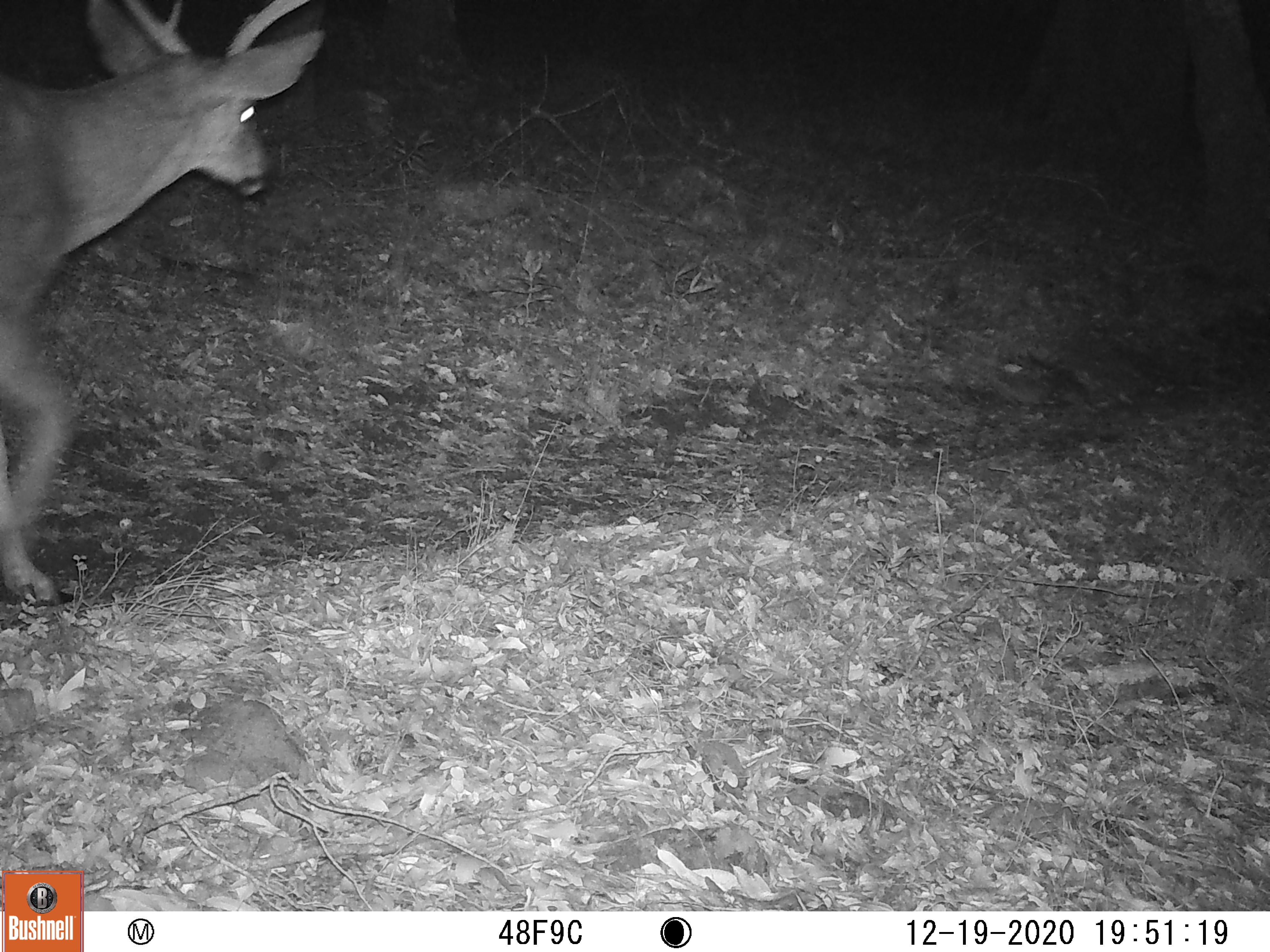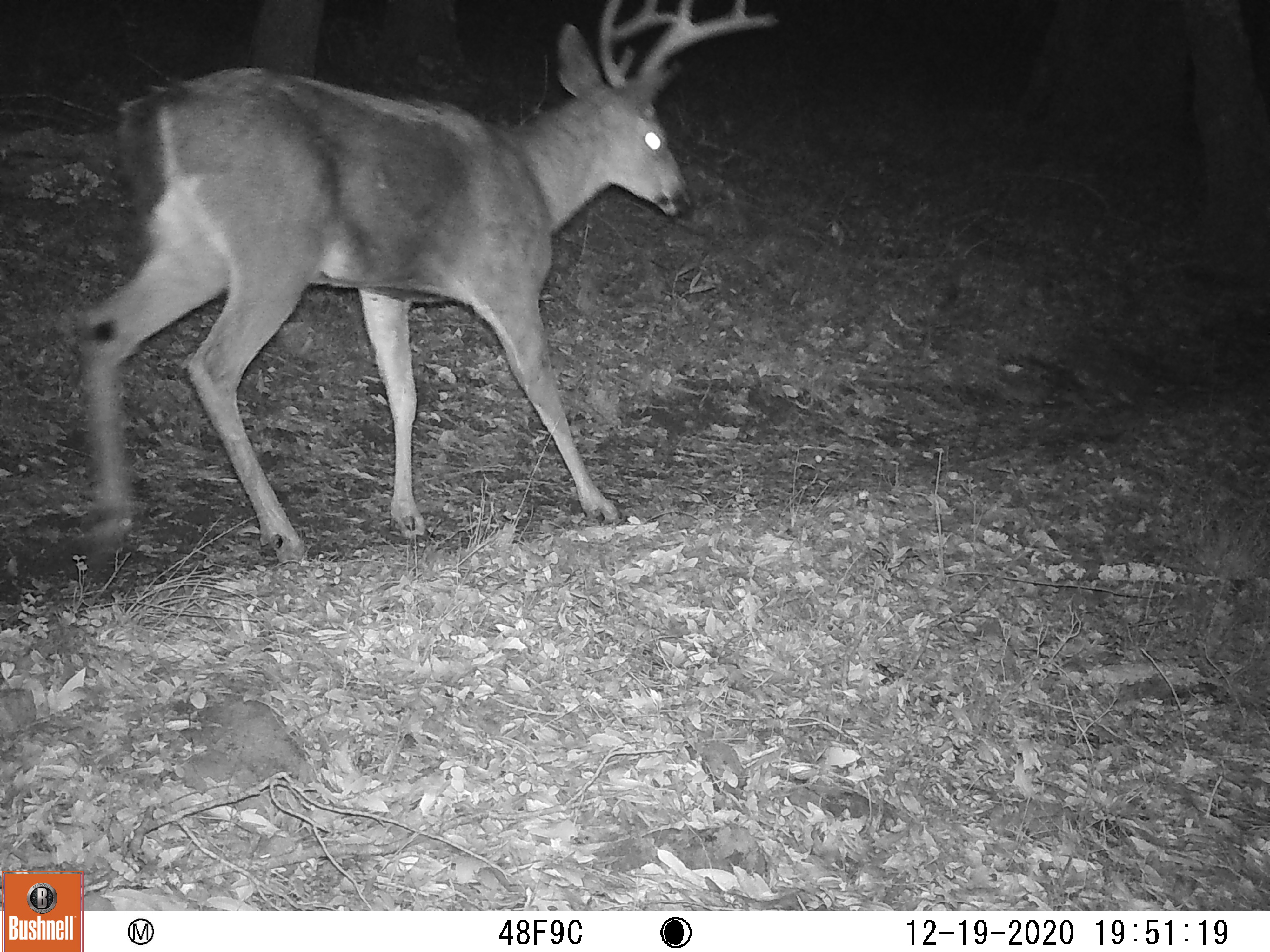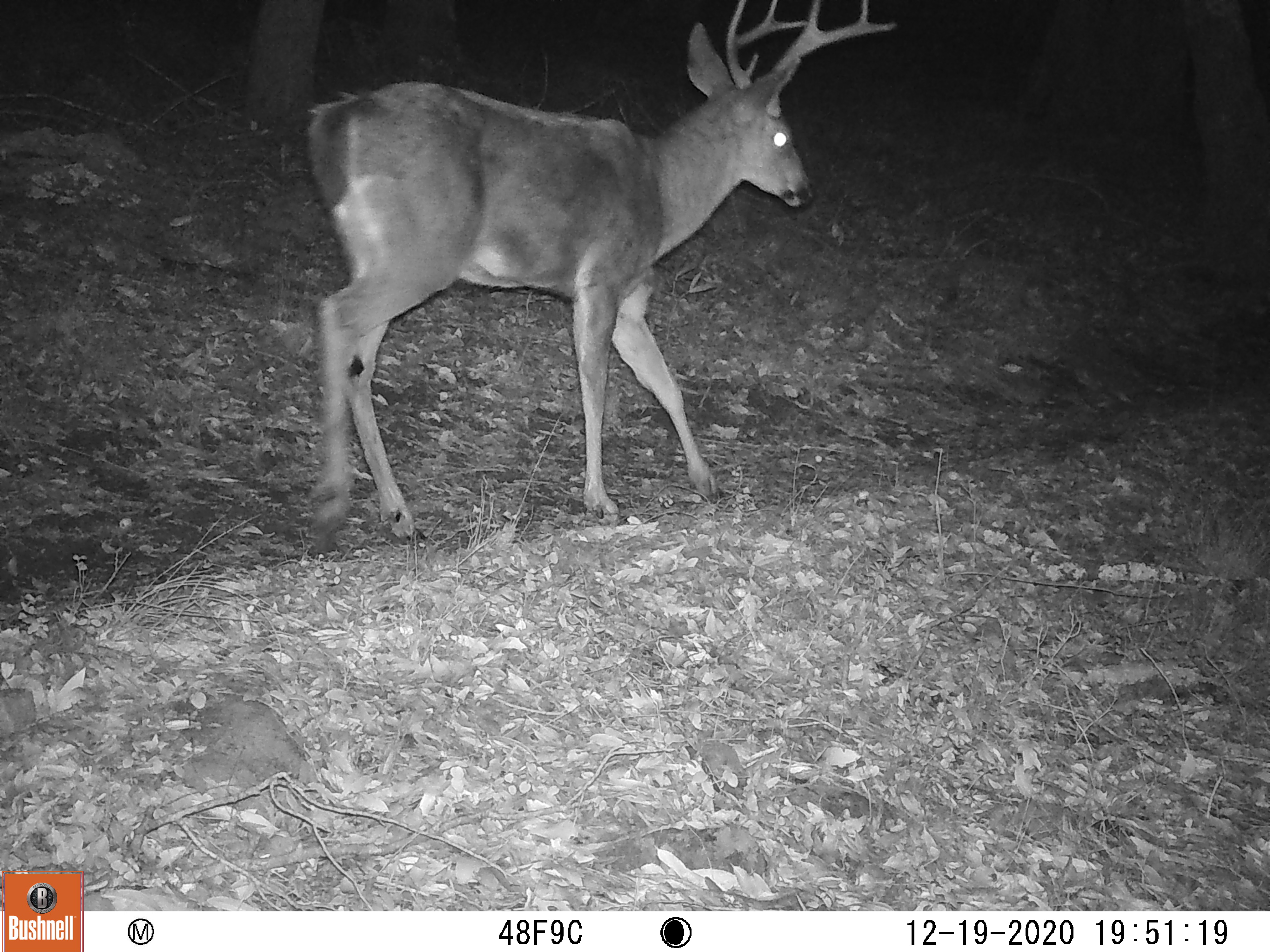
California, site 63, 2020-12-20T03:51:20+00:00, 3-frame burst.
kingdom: Animalia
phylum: Chordata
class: Mammalia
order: Artiodactyla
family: Cervidae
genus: Odocoileus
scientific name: Odocoileus hemionus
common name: mule deer